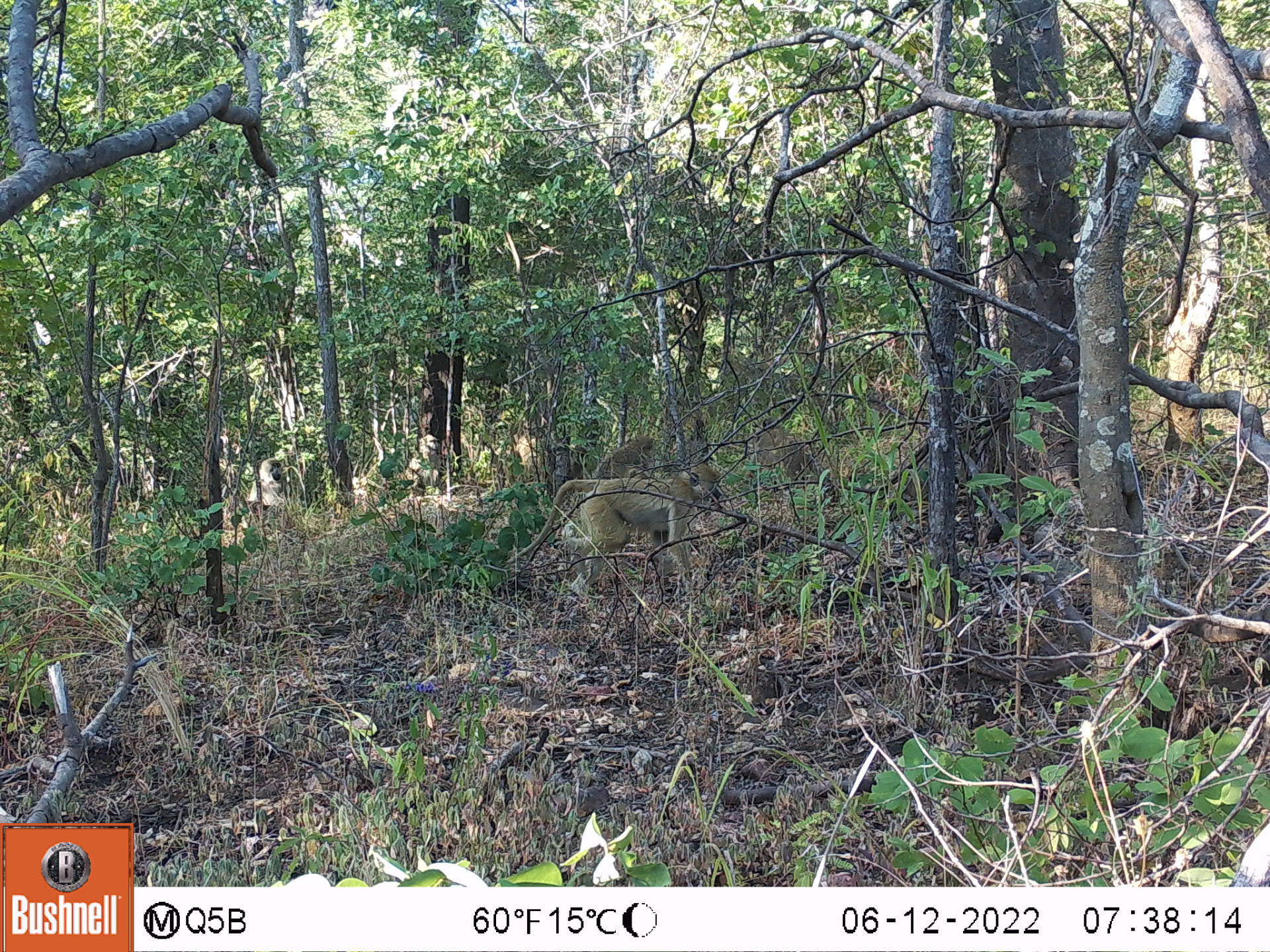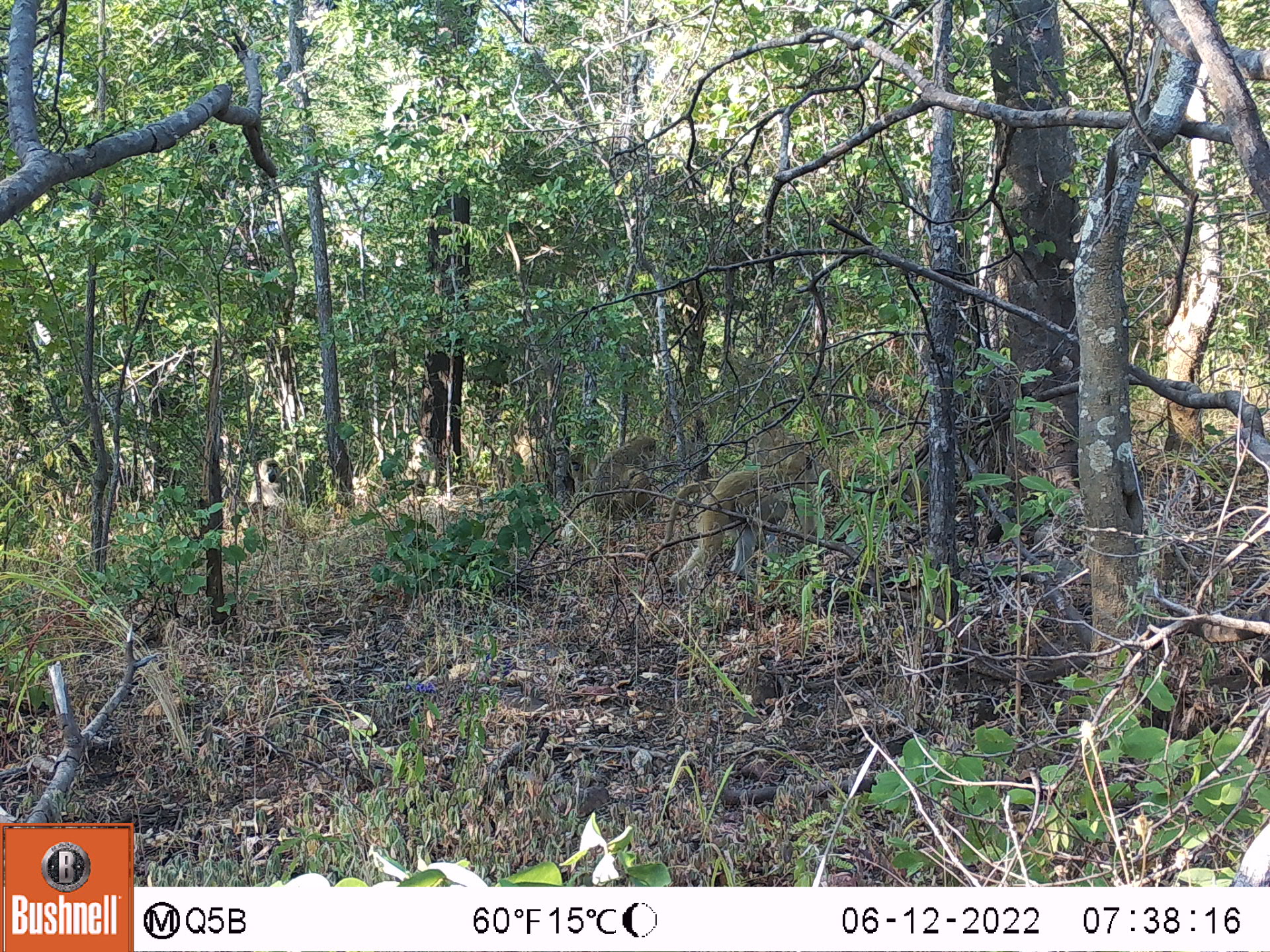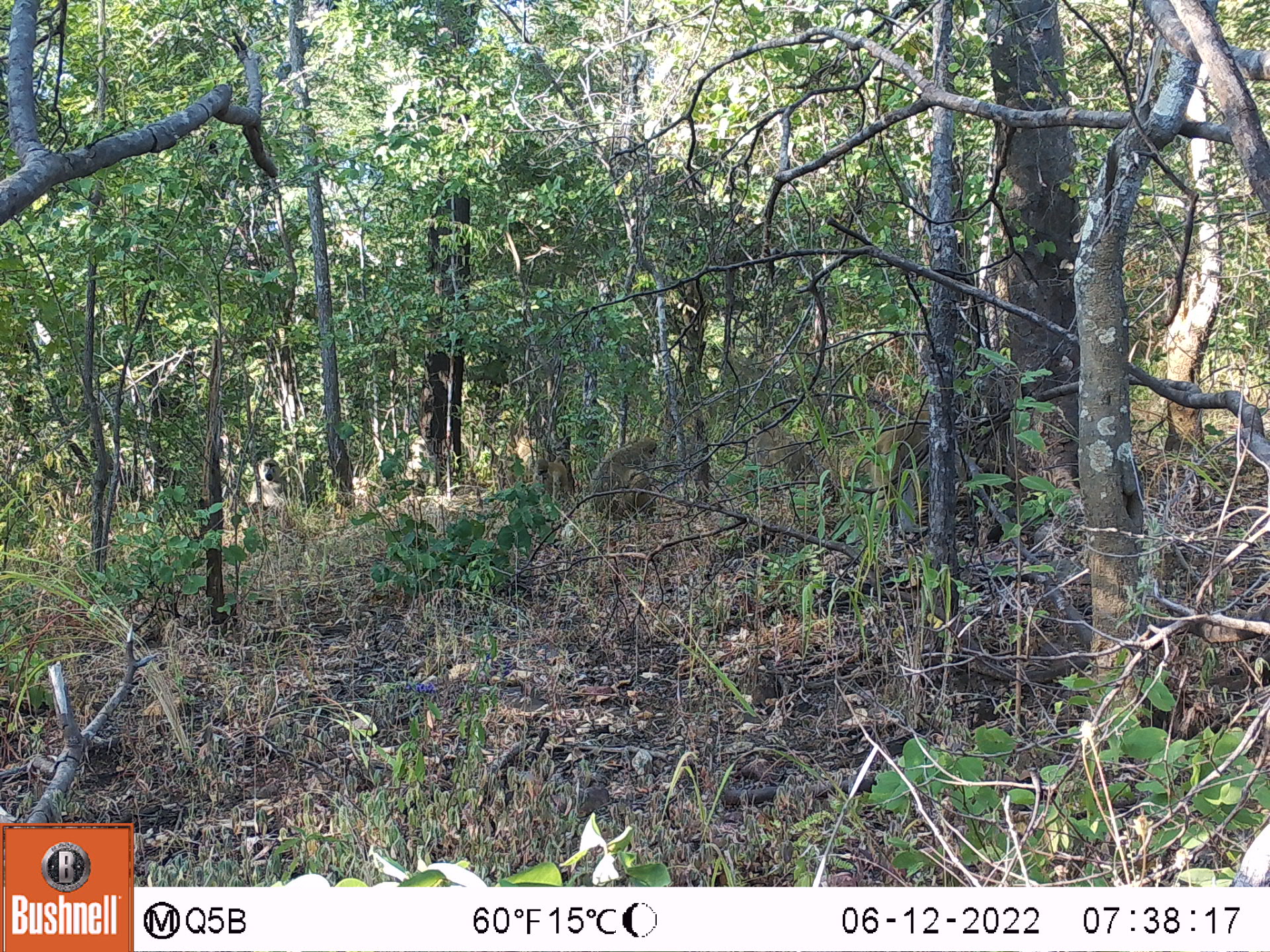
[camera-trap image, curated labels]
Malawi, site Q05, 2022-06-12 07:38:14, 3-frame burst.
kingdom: Animalia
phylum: Chordata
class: Mammalia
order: Primates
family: Cercopithecidae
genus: Papio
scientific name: Papio cynocephalus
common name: yellow baboon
Yellow baboon (Papio cynocephalus), count 6.